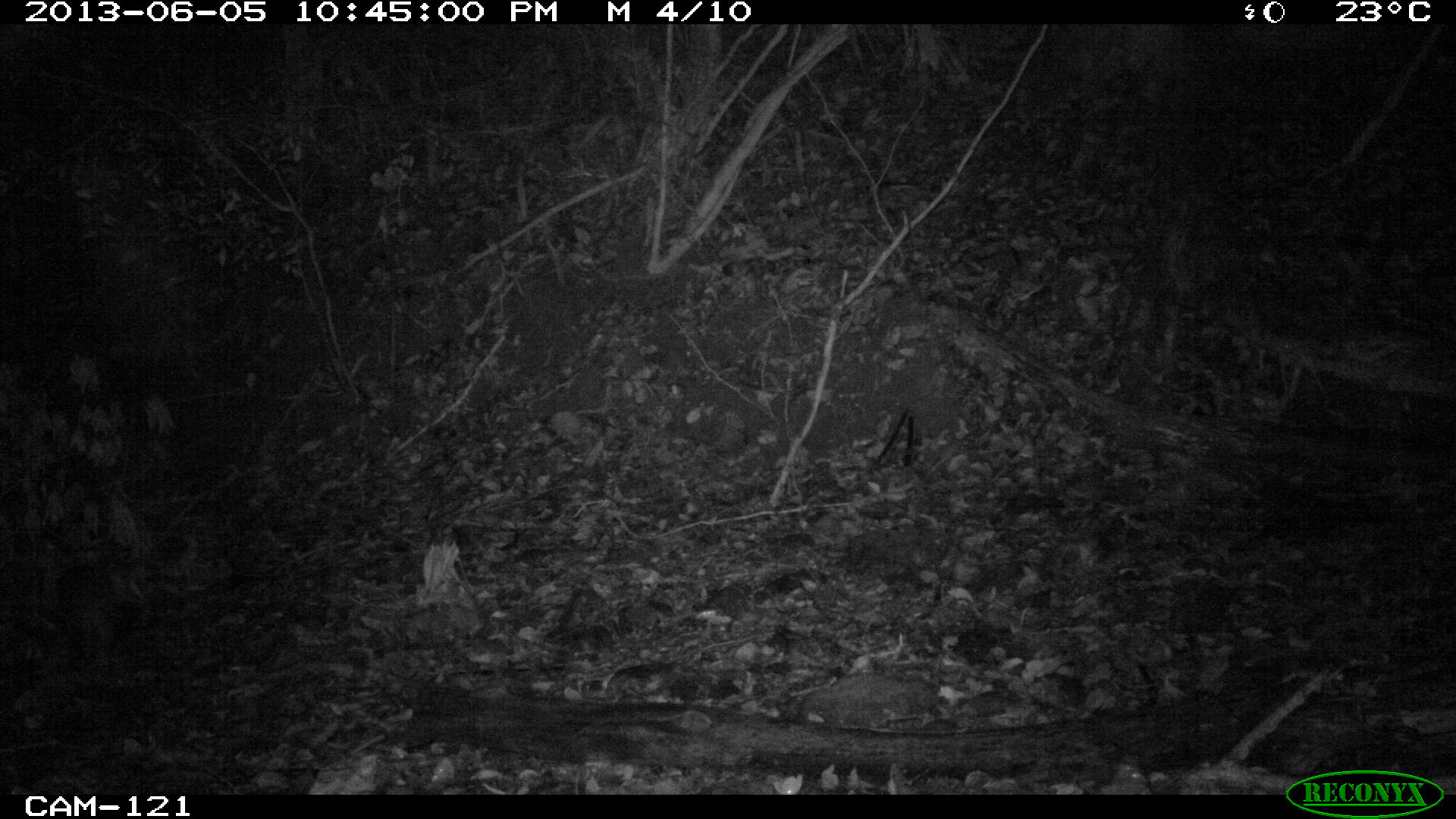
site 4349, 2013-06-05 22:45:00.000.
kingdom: Animalia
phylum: Chordata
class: Mammalia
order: Rodentia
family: Cuniculidae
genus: Cuniculus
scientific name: Cuniculus paca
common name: lowland paca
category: agouti paca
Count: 1.